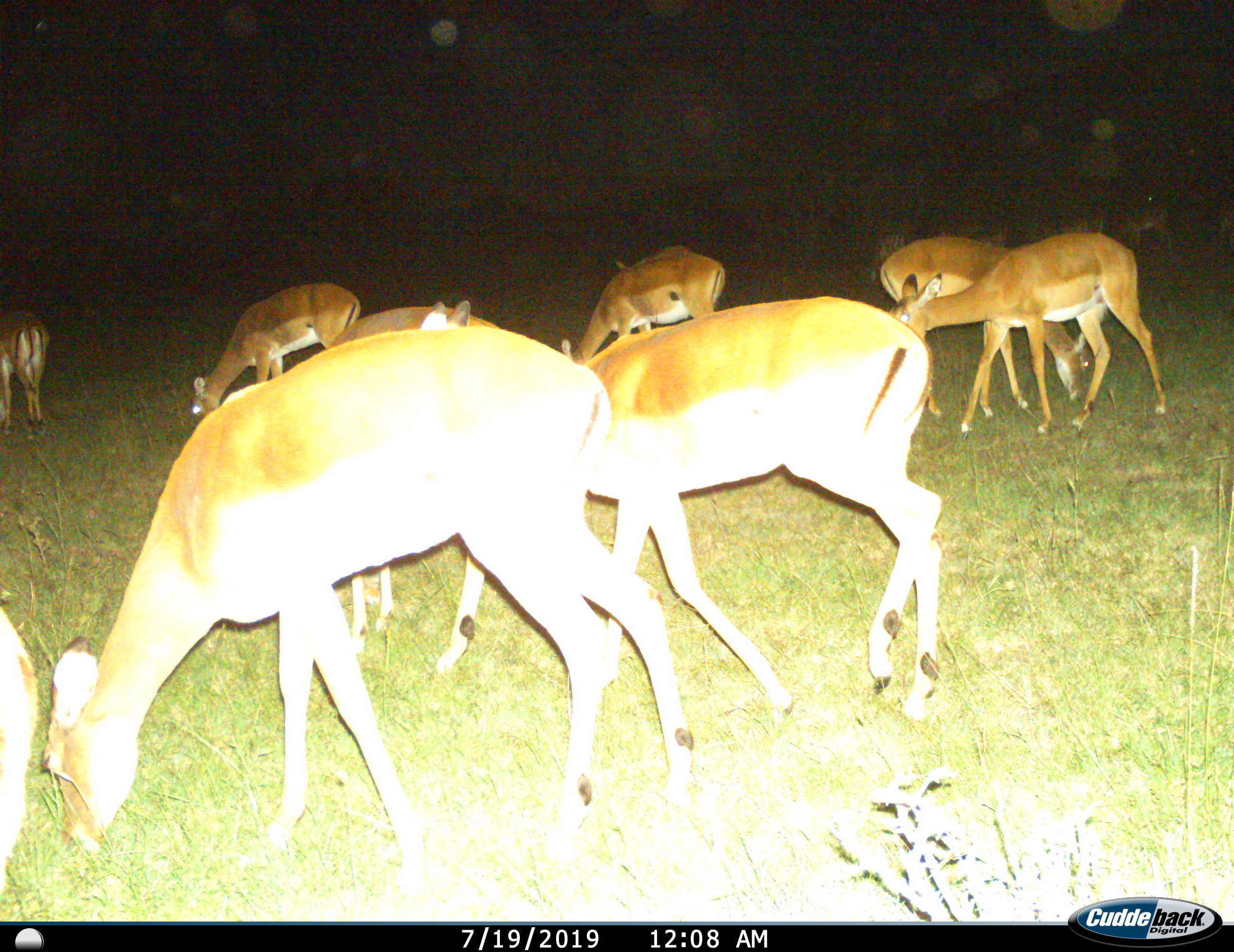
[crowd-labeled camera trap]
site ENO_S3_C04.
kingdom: Animalia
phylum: Chordata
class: Mammalia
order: Artiodactyla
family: Bovidae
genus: Aepyceros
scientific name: Aepyceros melampus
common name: impala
Impala (Aepyceros melampus), count 11-50. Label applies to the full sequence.